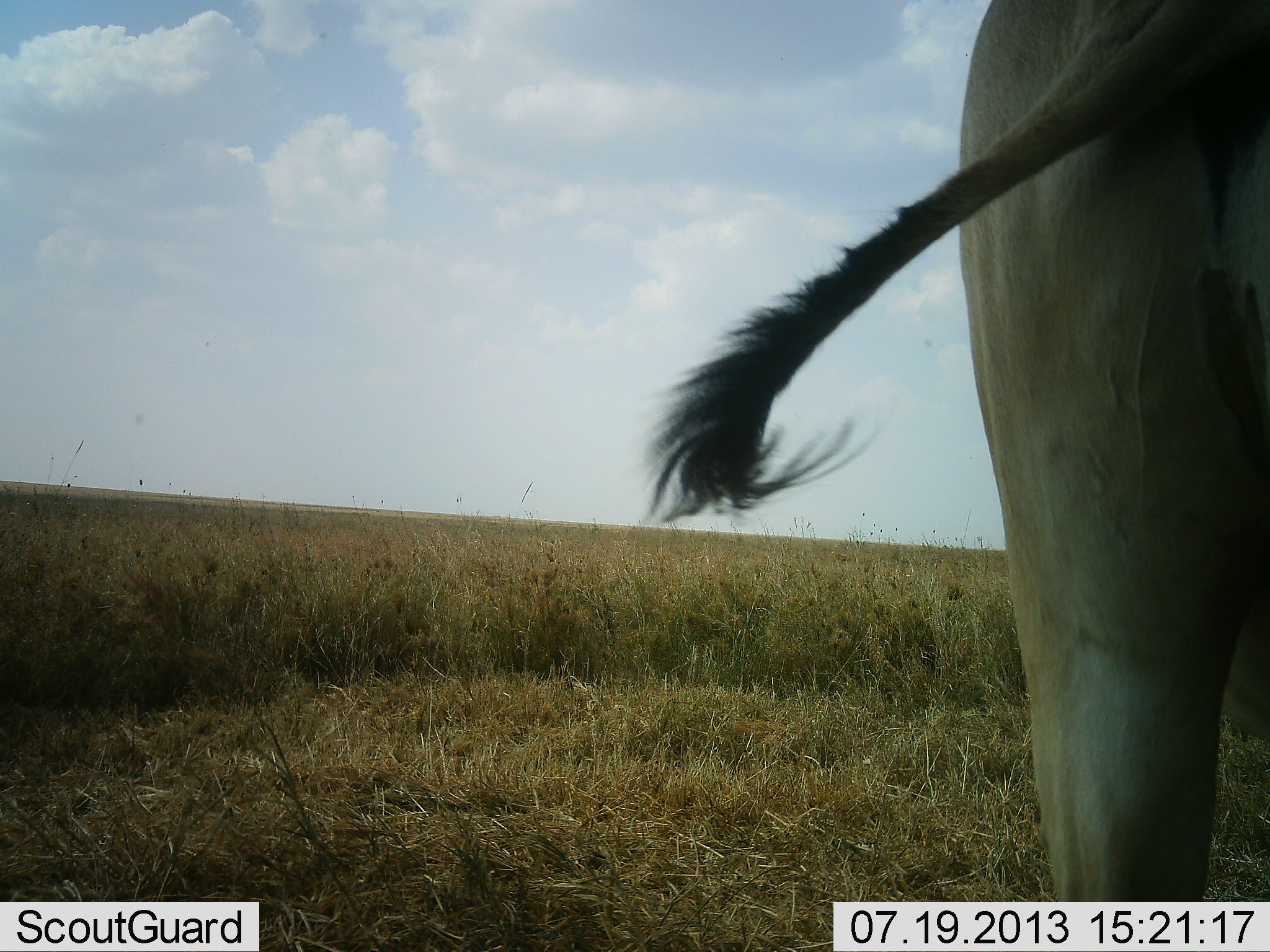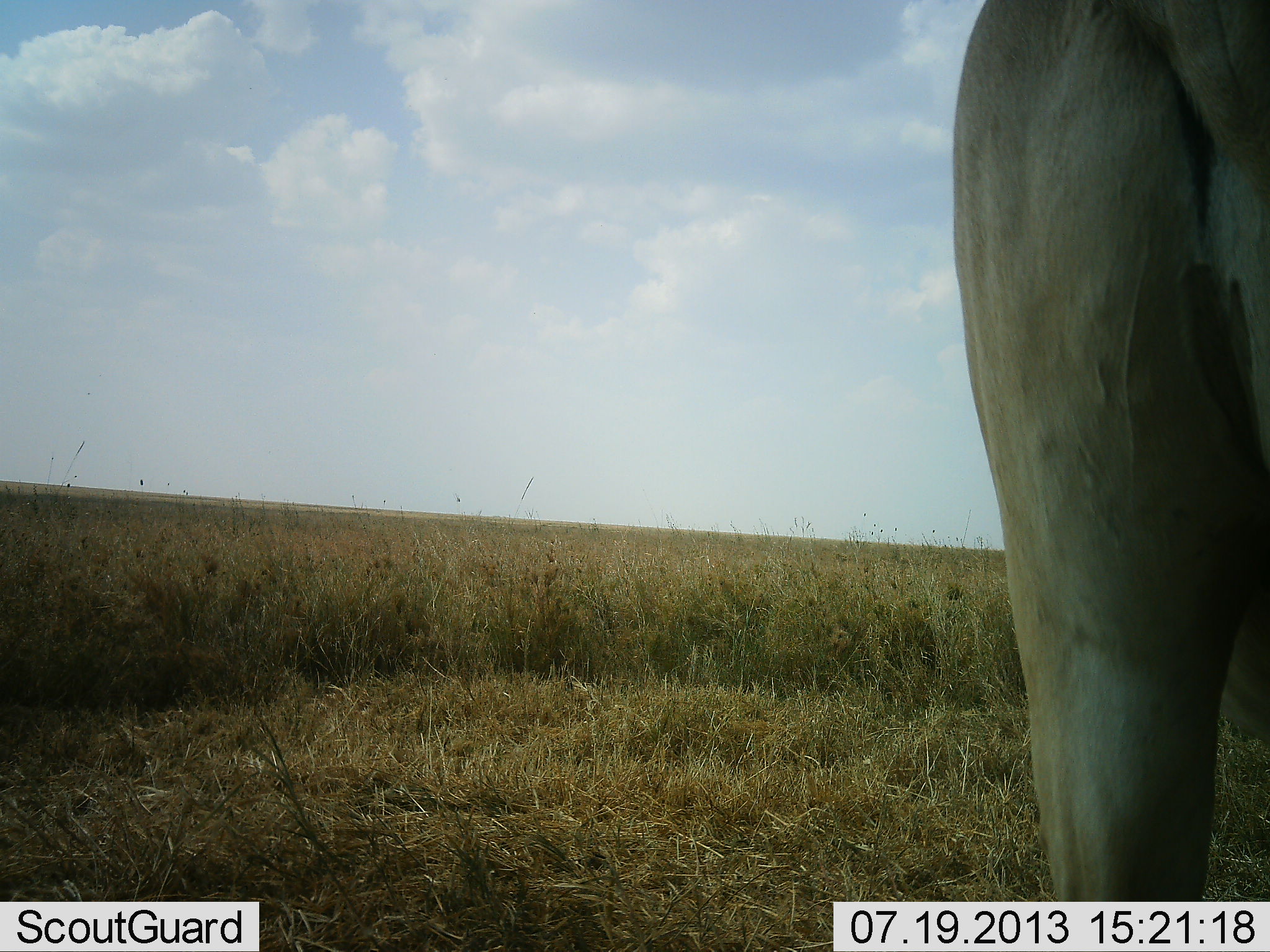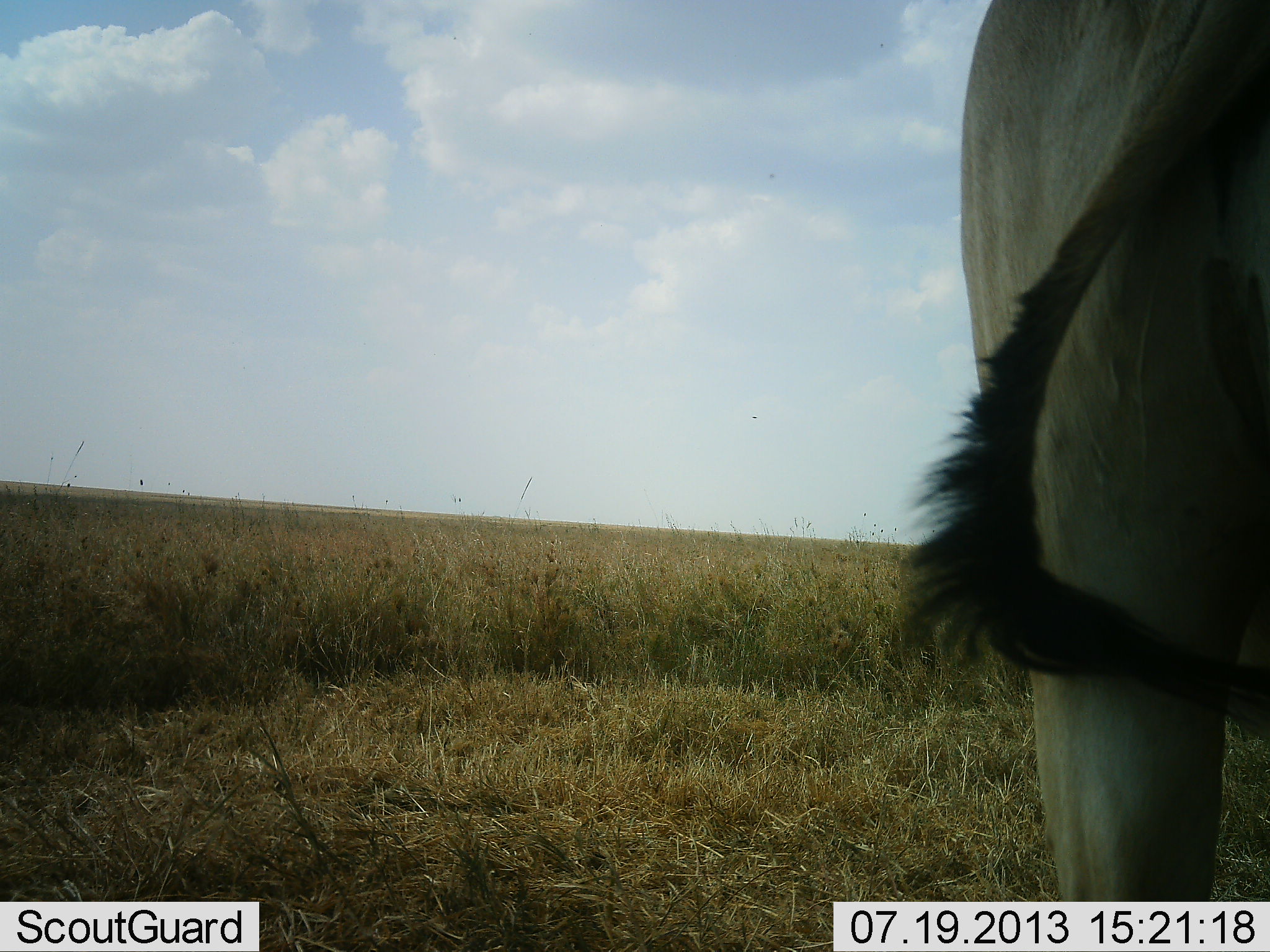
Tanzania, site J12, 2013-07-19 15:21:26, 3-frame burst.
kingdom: Animalia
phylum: Chordata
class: Mammalia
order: Artiodactyla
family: Bovidae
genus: Alcelaphus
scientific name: Alcelaphus buselaphus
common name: hartebeest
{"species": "hartebeest (Alcelaphus buselaphus)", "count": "1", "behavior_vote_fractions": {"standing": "91%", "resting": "0%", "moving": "9%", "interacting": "0%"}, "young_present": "0%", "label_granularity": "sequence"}